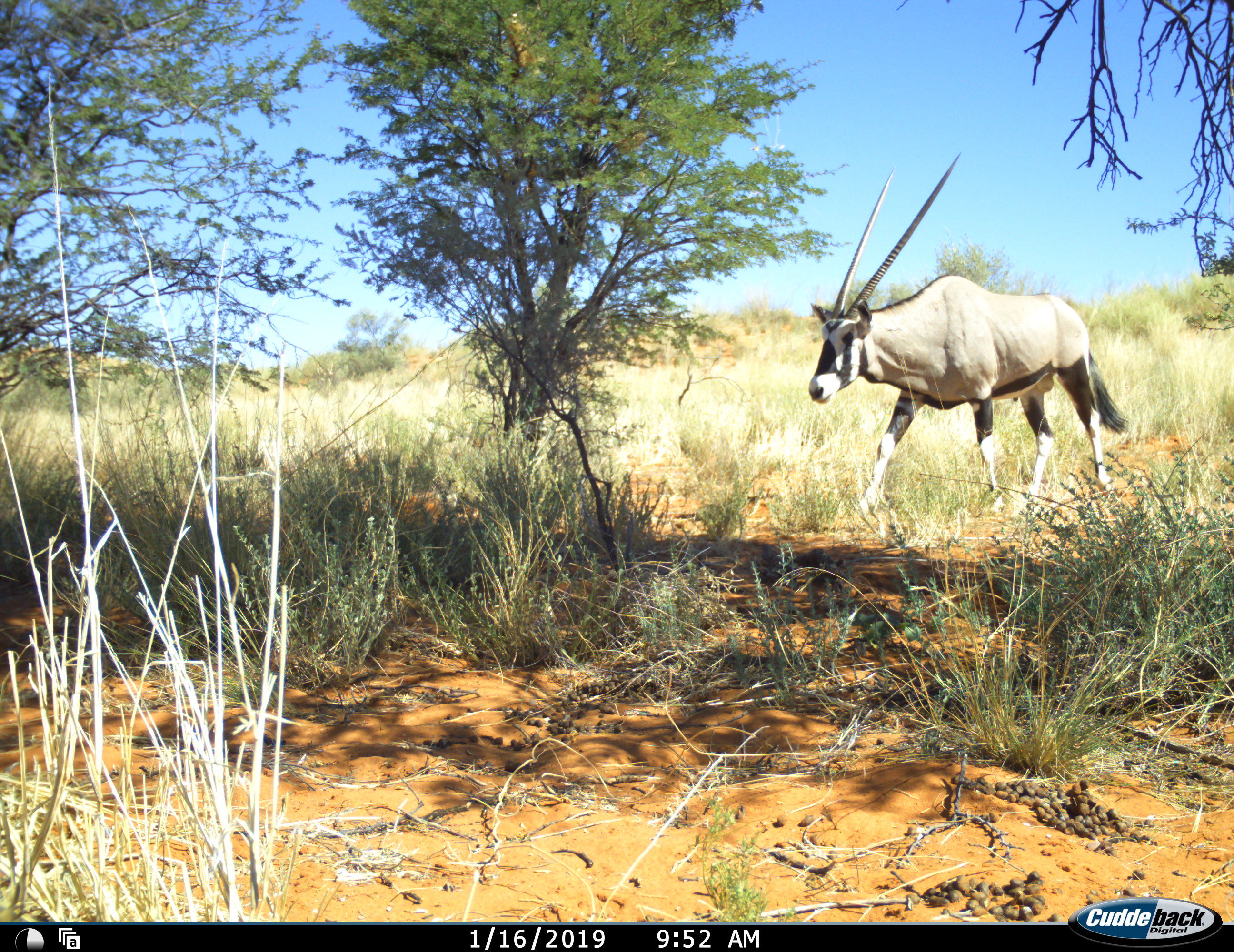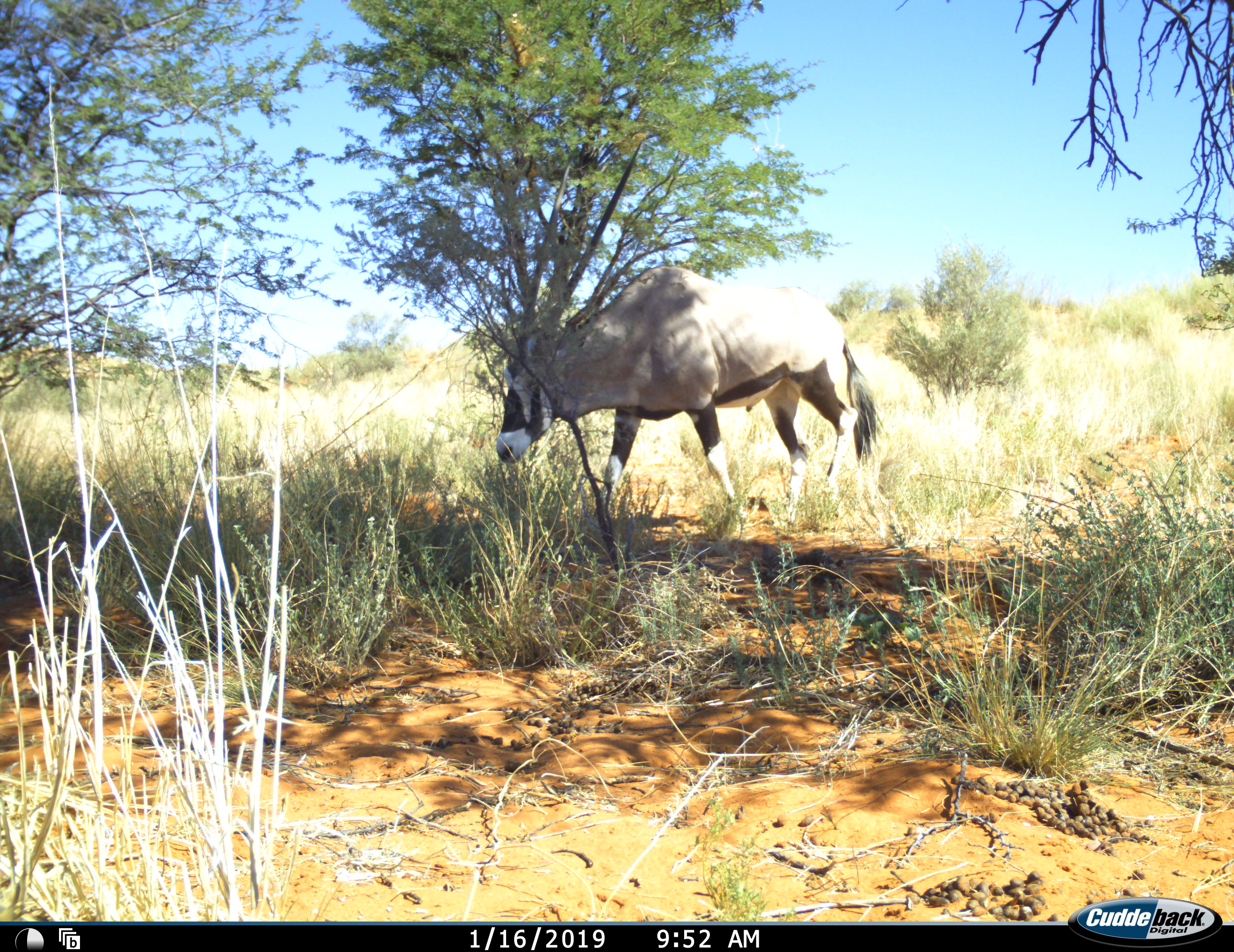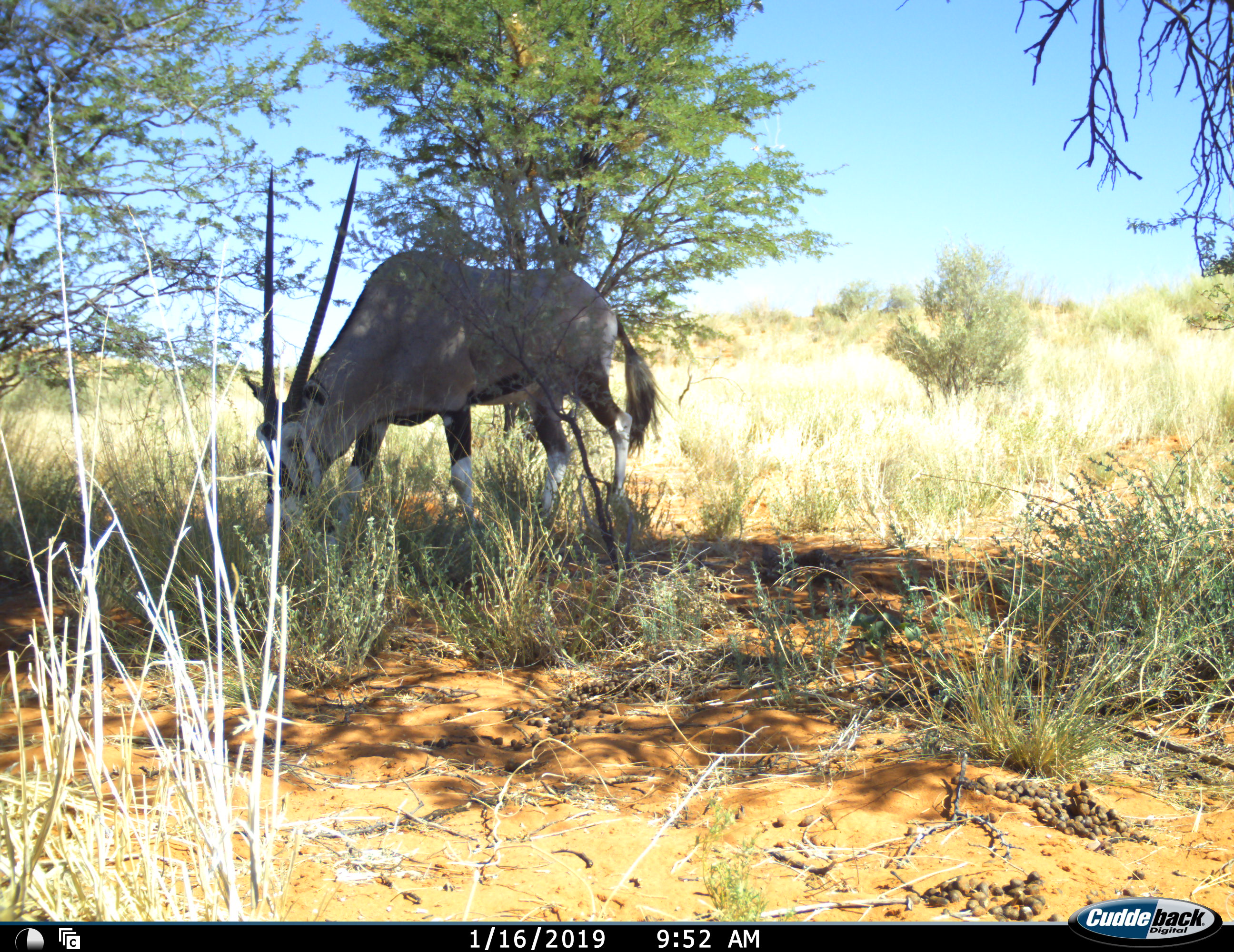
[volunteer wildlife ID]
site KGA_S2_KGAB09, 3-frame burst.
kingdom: Animalia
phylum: Chordata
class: Mammalia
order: Artiodactyla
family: Bovidae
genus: Oryx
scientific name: Oryx gazella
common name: gemsbok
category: oryx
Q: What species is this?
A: Oryx (gemsbok) (Oryx gazella).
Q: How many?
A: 1.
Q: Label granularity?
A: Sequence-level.